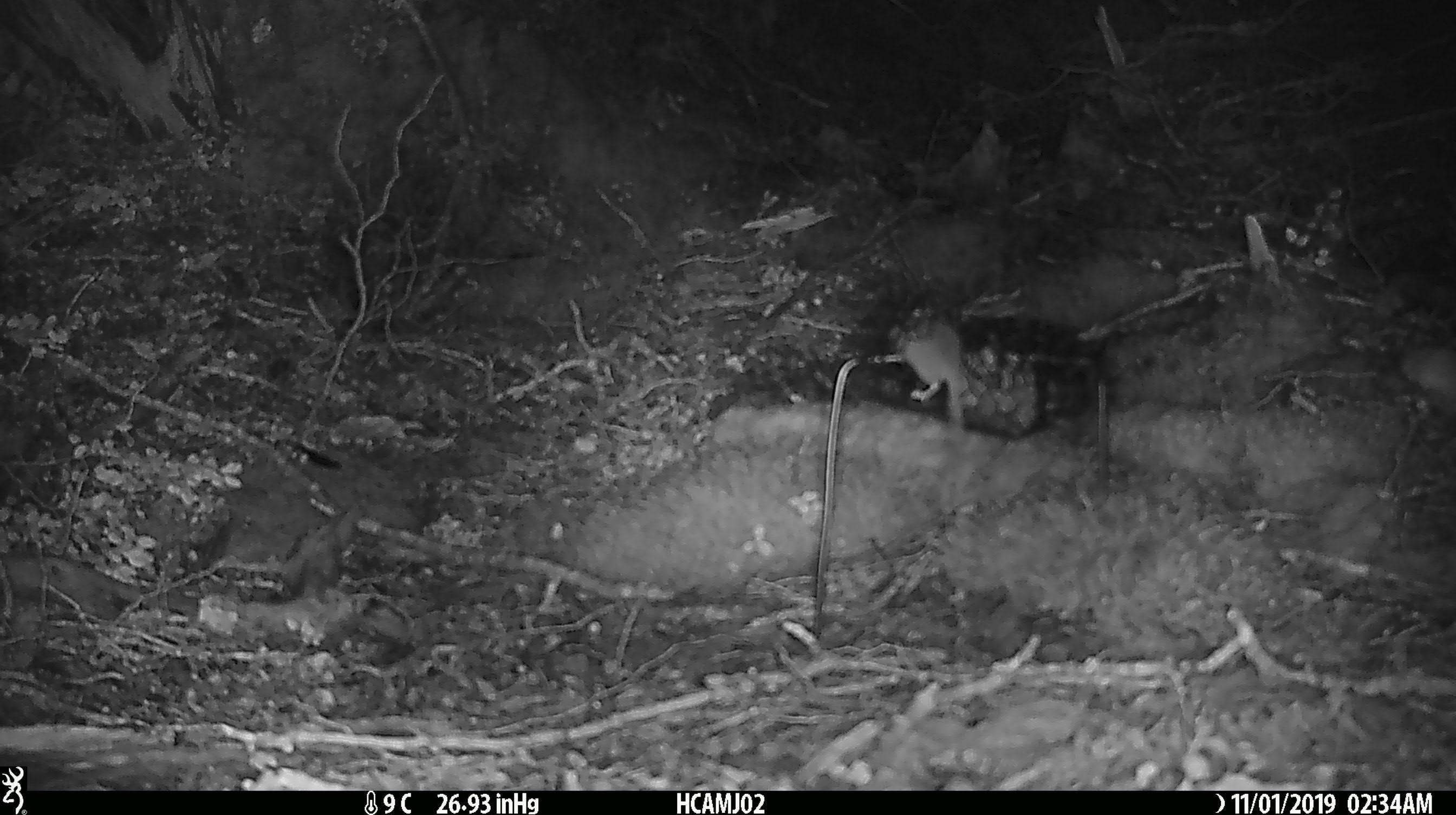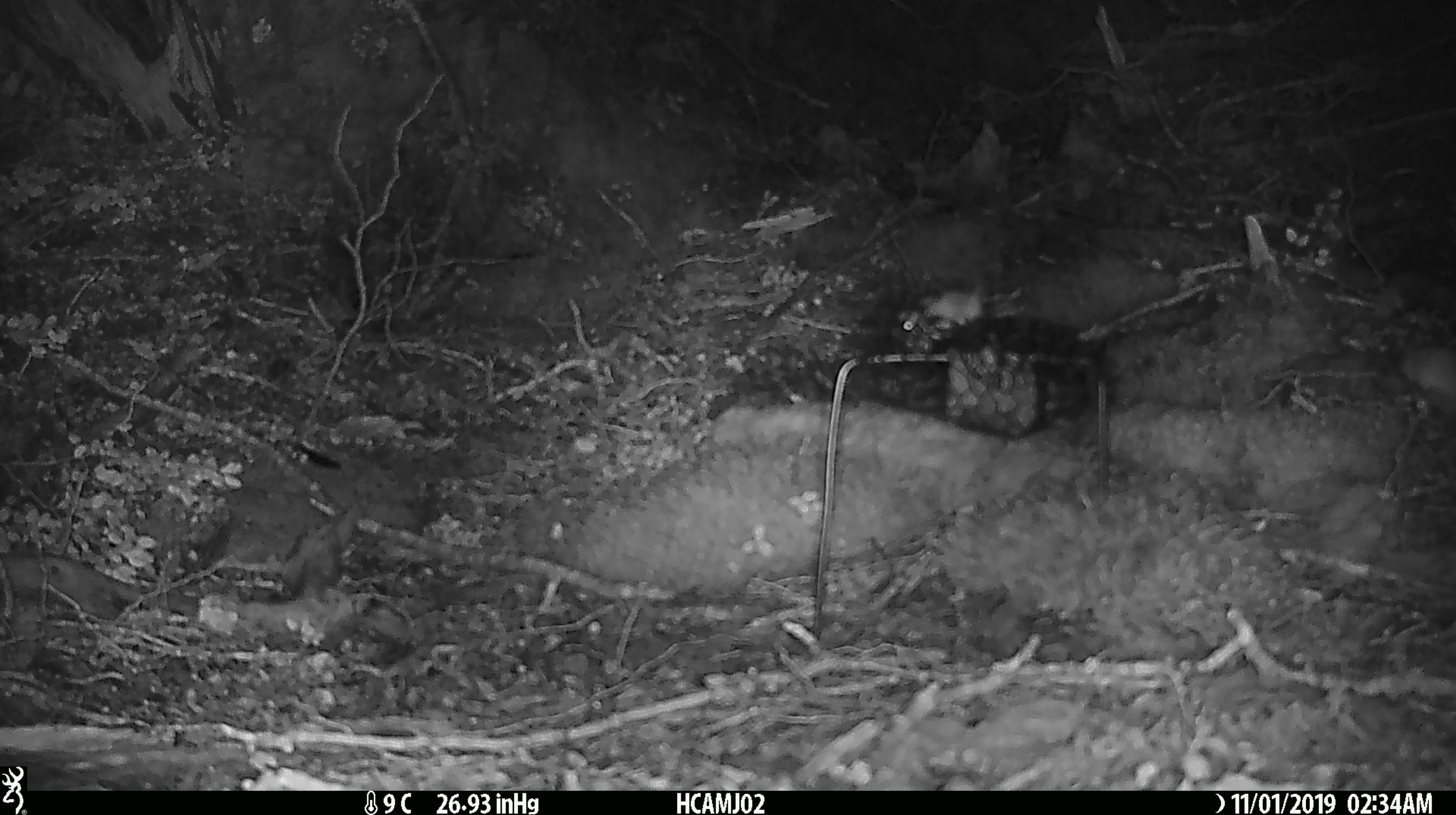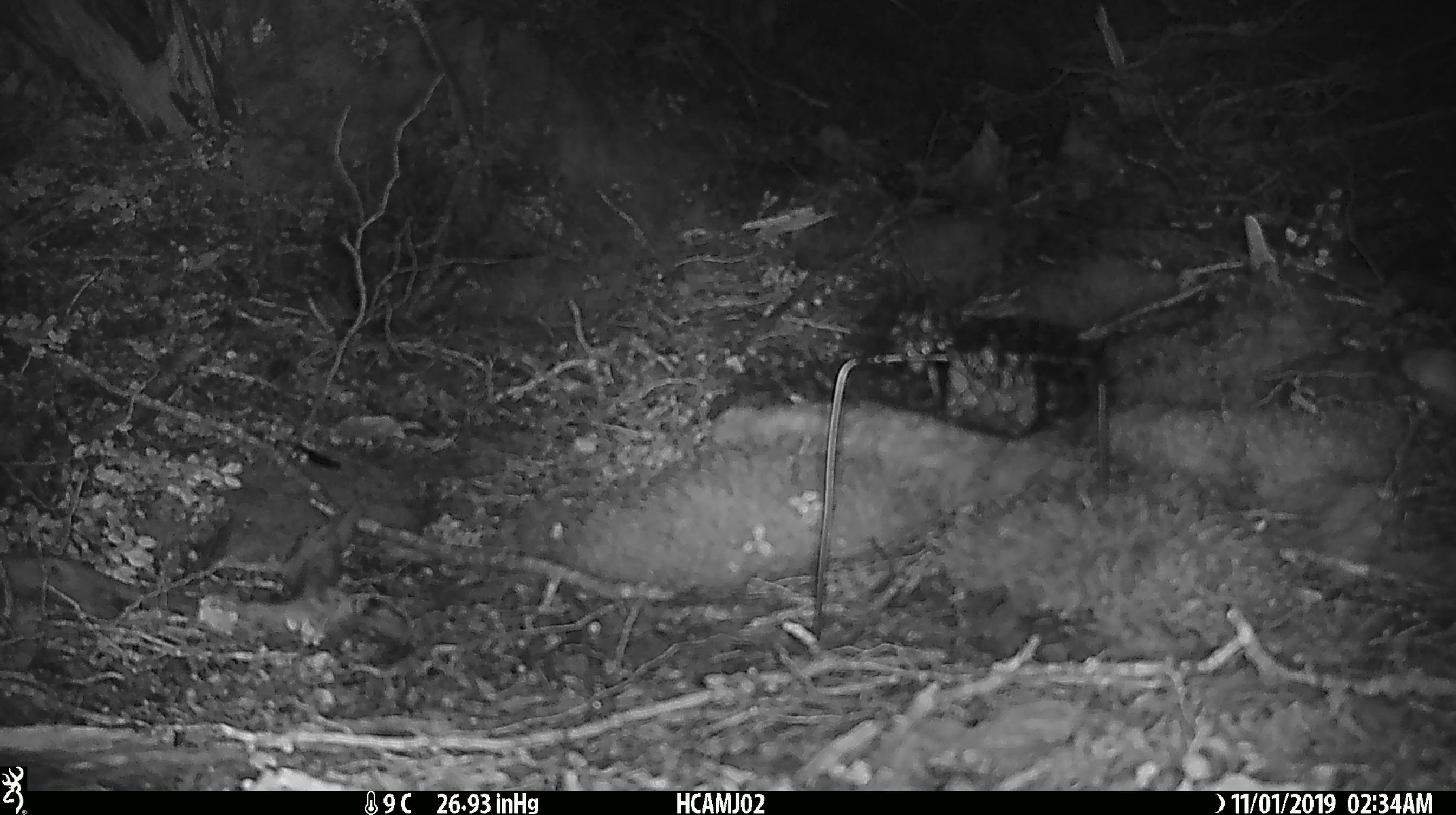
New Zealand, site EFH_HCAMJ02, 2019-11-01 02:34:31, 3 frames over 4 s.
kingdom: Animalia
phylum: Chordata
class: Mammalia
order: Rodentia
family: Muridae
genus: Mus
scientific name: Mus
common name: mouse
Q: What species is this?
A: Mouse (Mus).